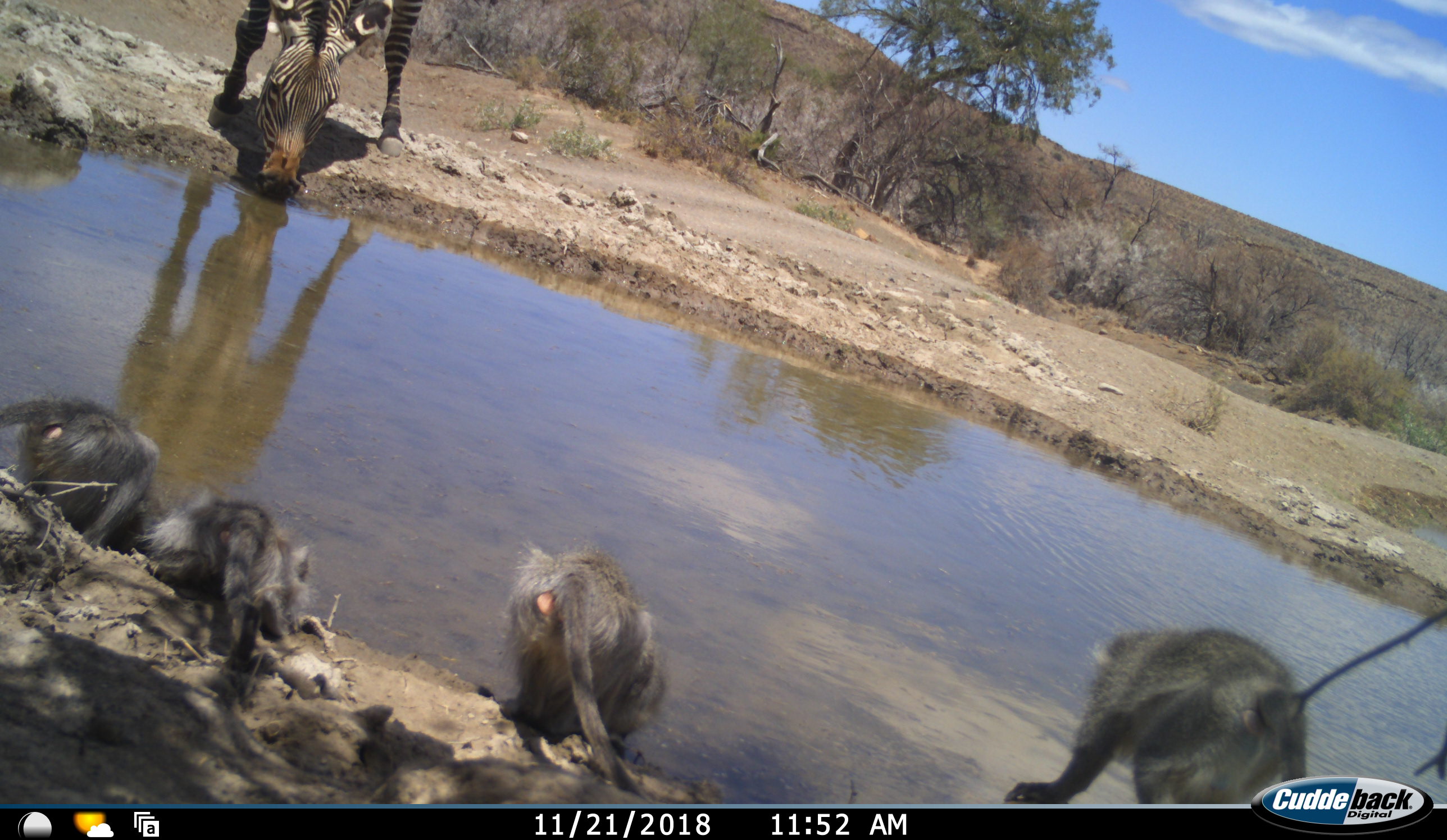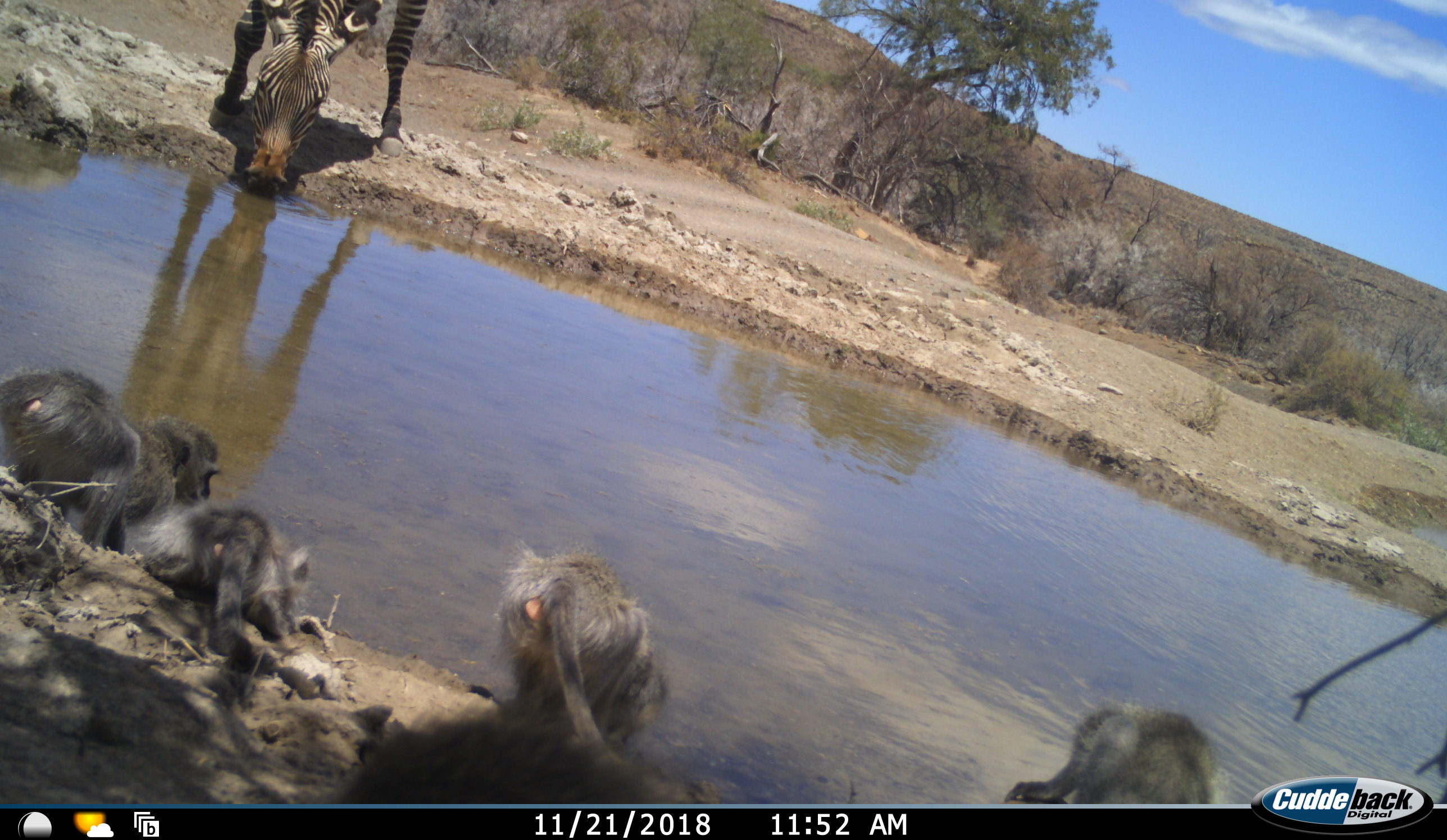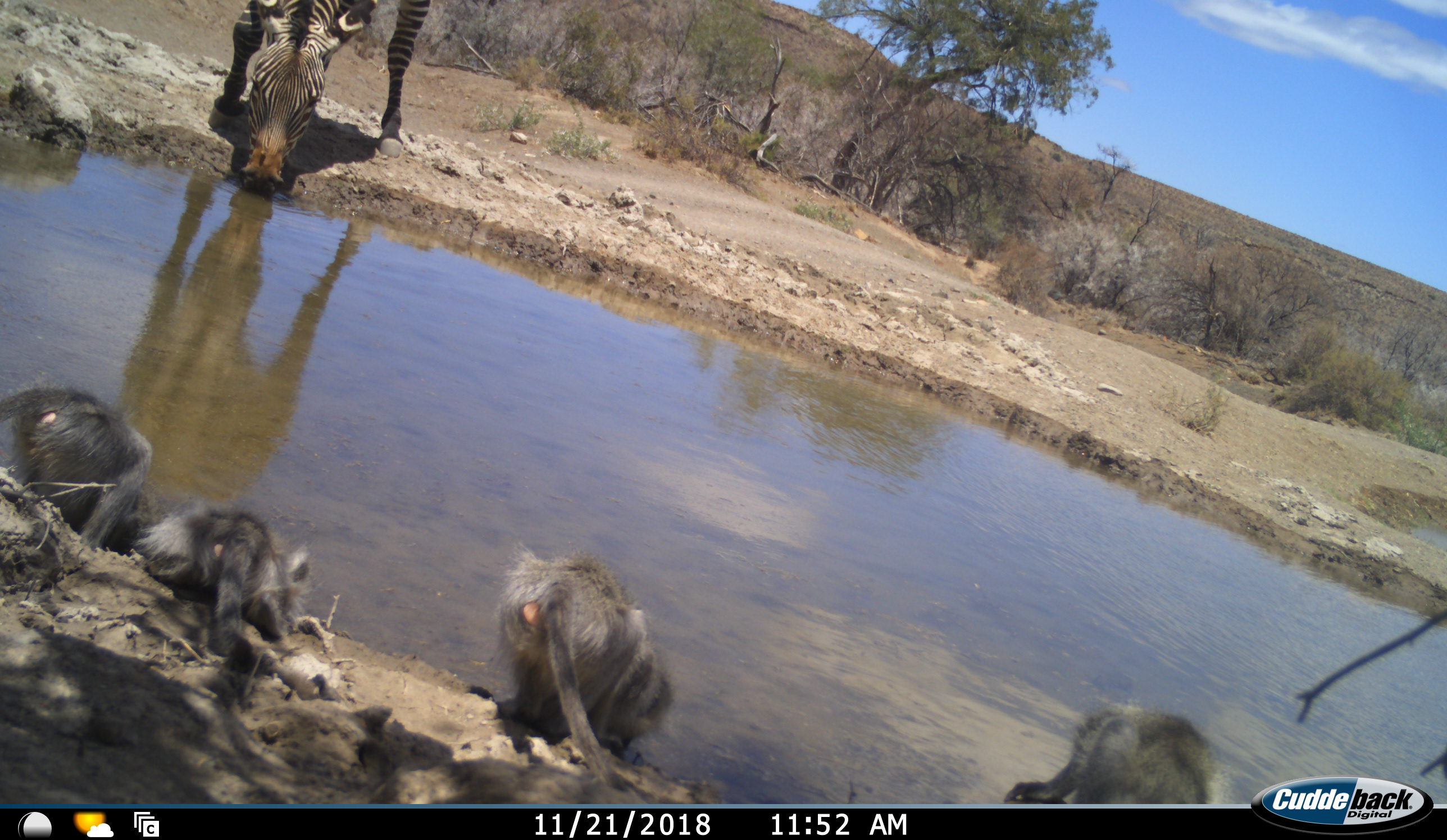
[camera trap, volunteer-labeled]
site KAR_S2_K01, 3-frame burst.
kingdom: Animalia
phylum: Chordata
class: Mammalia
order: Primates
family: Cercopithecidae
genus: Chlorocebus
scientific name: Chlorocebus pygerythrus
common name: vervet monkey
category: monkeyvervet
Monkeyvervet (vervet monkey) (Chlorocebus pygerythrus), count 5. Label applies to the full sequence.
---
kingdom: Animalia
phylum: Chordata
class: Mammalia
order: Perissodactyla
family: Equidae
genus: Equus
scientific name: Equus zebra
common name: mountain zebra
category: zebramountain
Zebramountain (mountain zebra) (Equus zebra), count 1. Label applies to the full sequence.